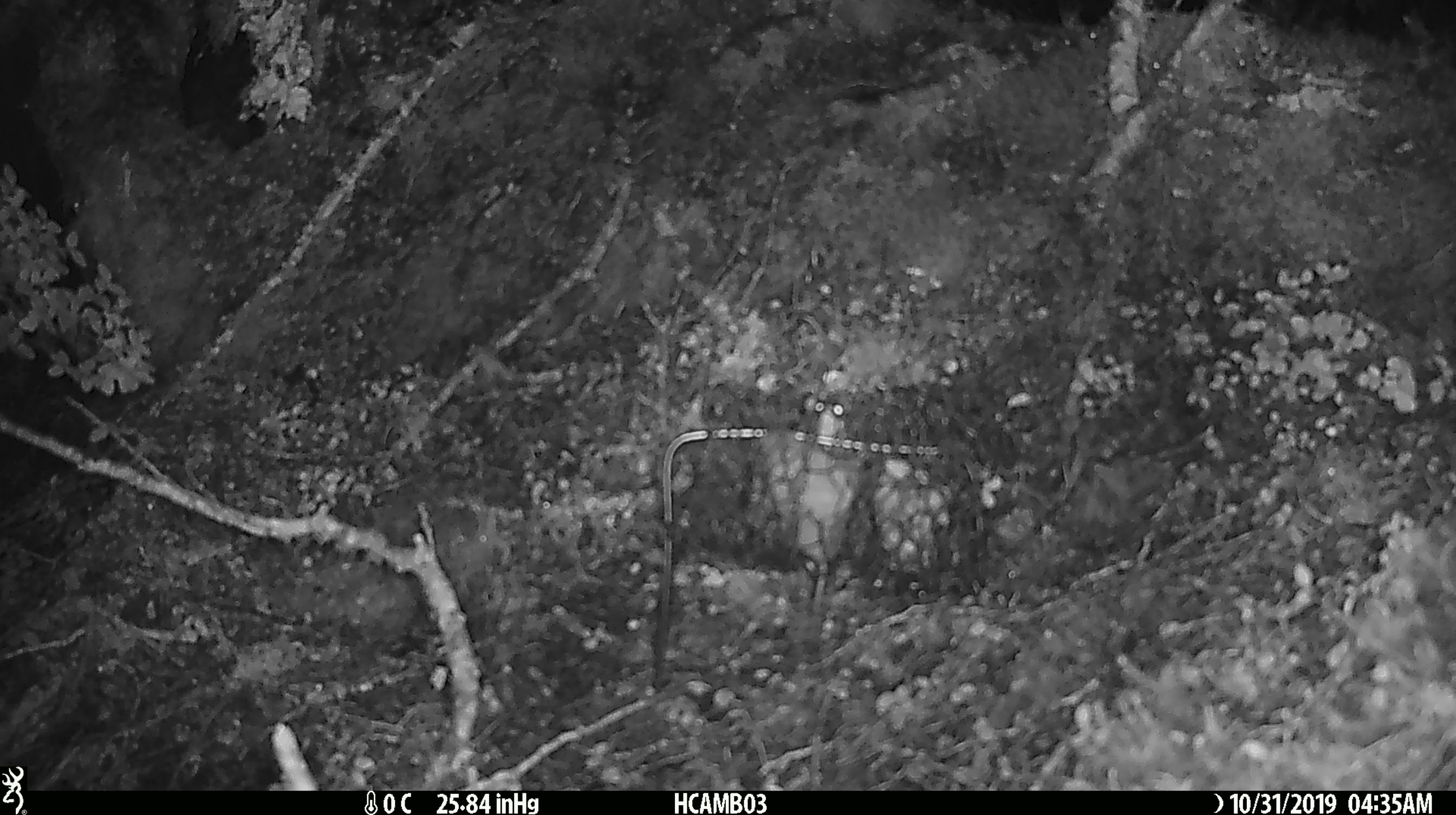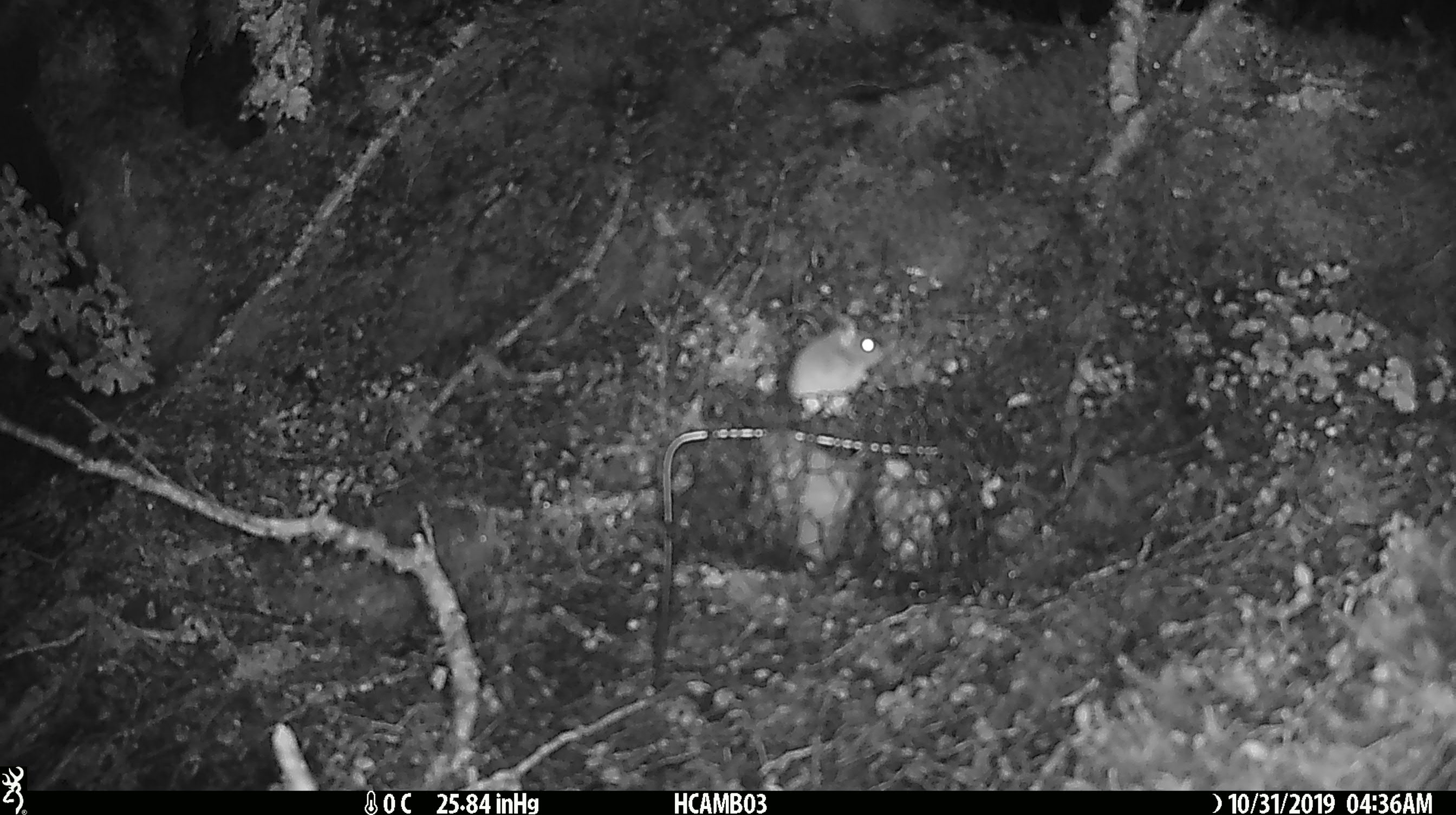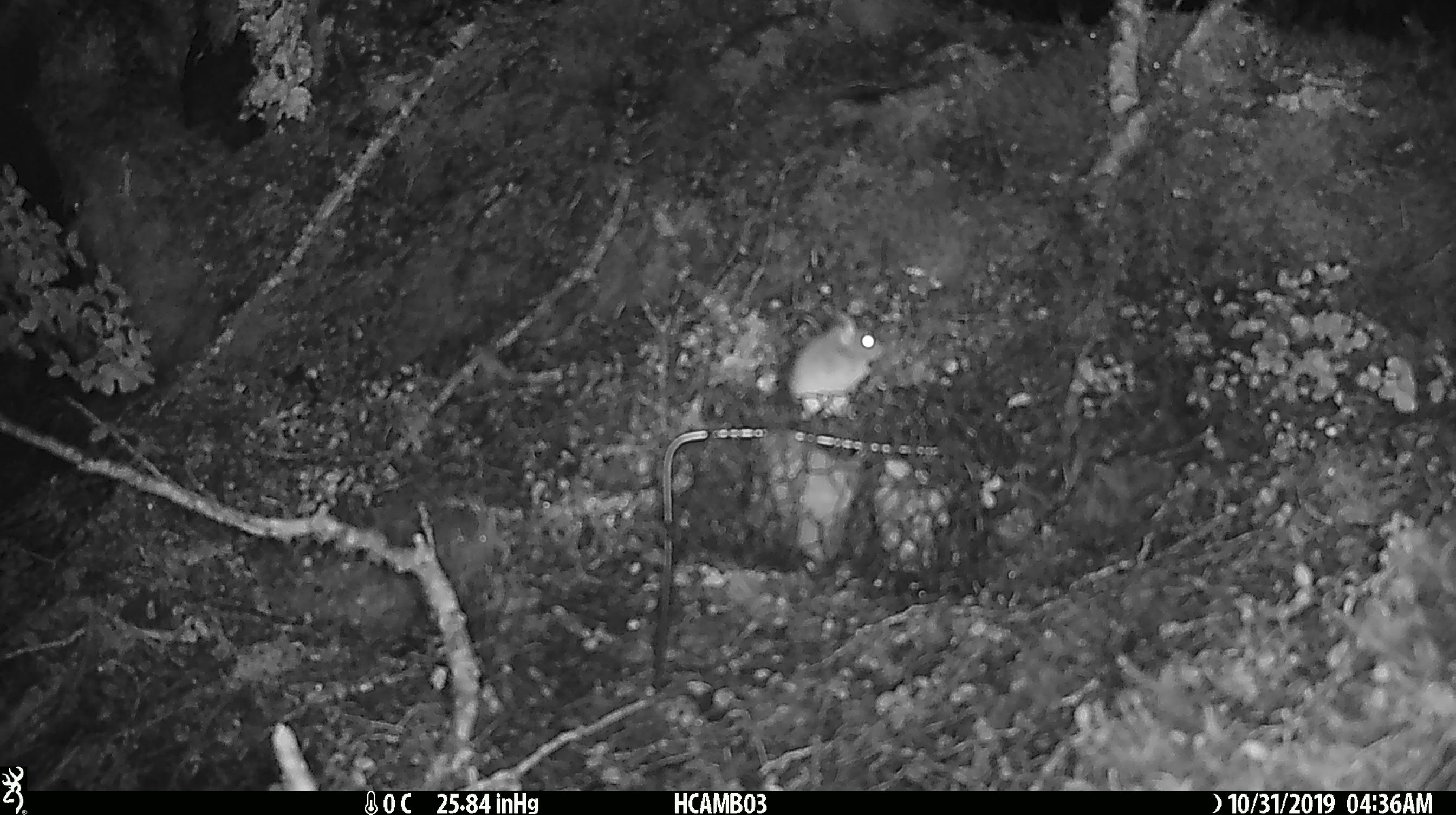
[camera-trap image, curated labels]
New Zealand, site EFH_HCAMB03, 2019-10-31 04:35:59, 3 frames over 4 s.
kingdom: Animalia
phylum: Chordata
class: Mammalia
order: Rodentia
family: Muridae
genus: Mus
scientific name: Mus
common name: mouse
Mouse (Mus).